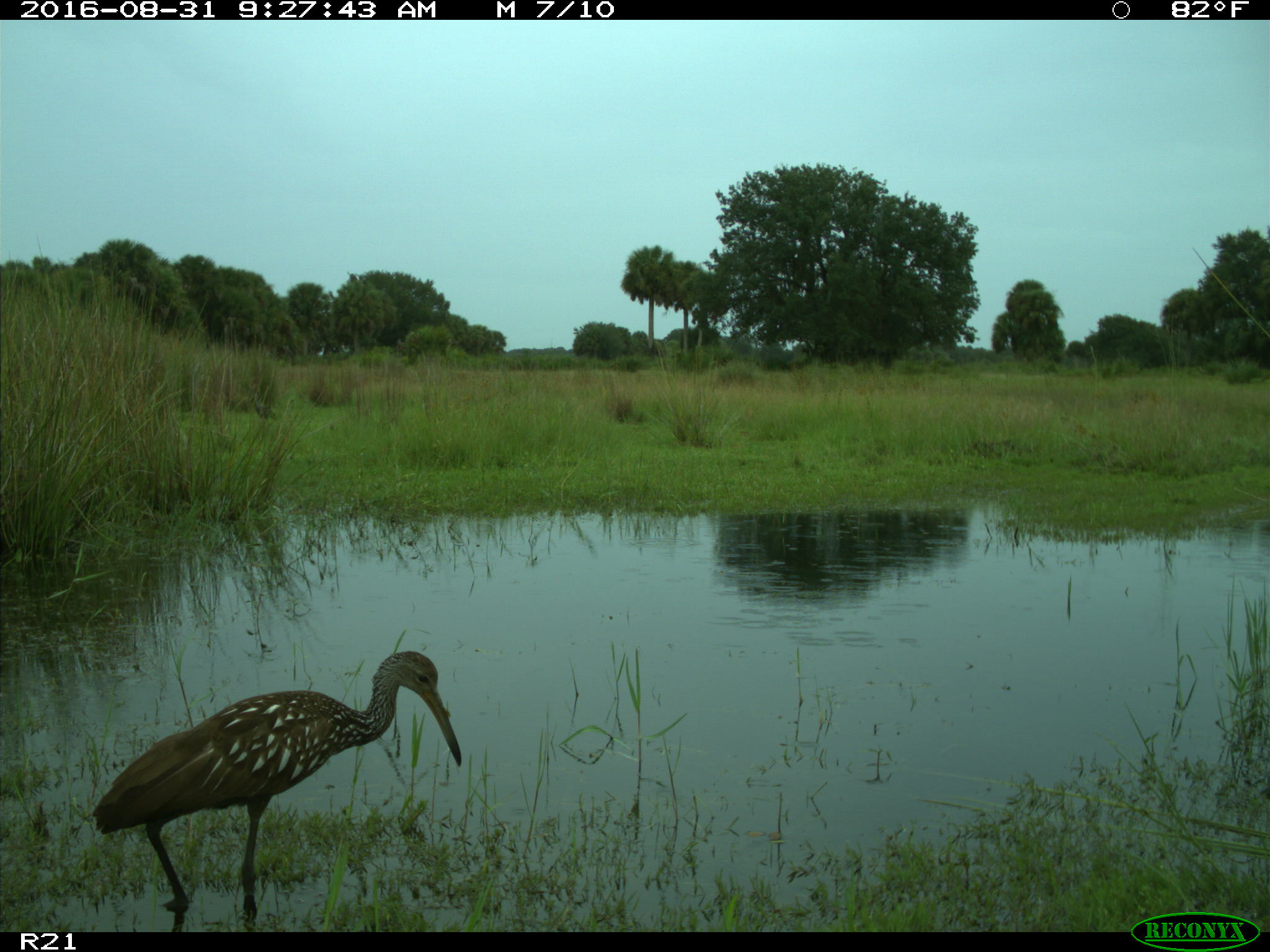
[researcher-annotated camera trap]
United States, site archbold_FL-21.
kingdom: Animalia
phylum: Chordata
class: Aves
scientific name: Aves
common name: birds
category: unidentified bird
Unidentified bird (birds) (Aves).